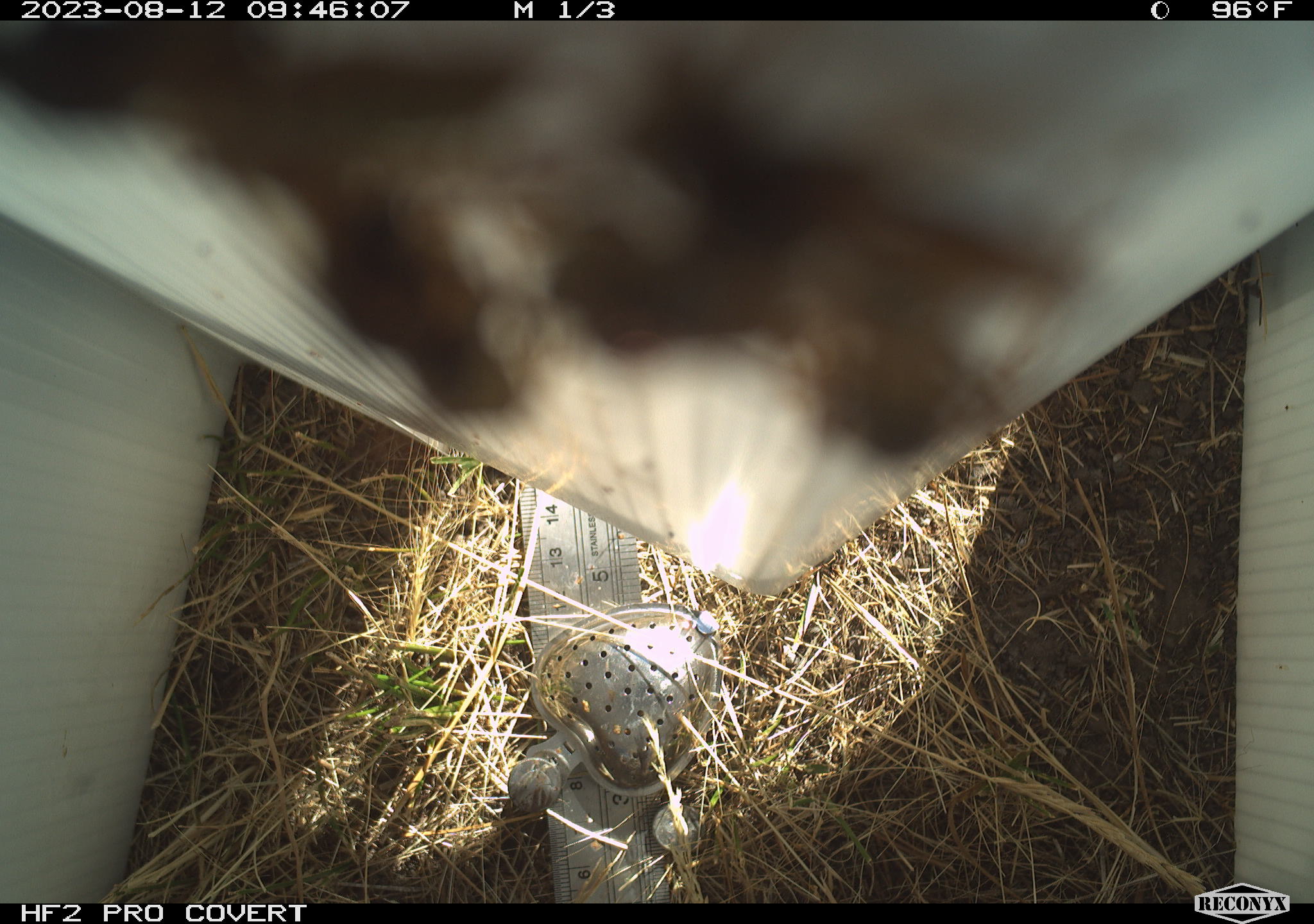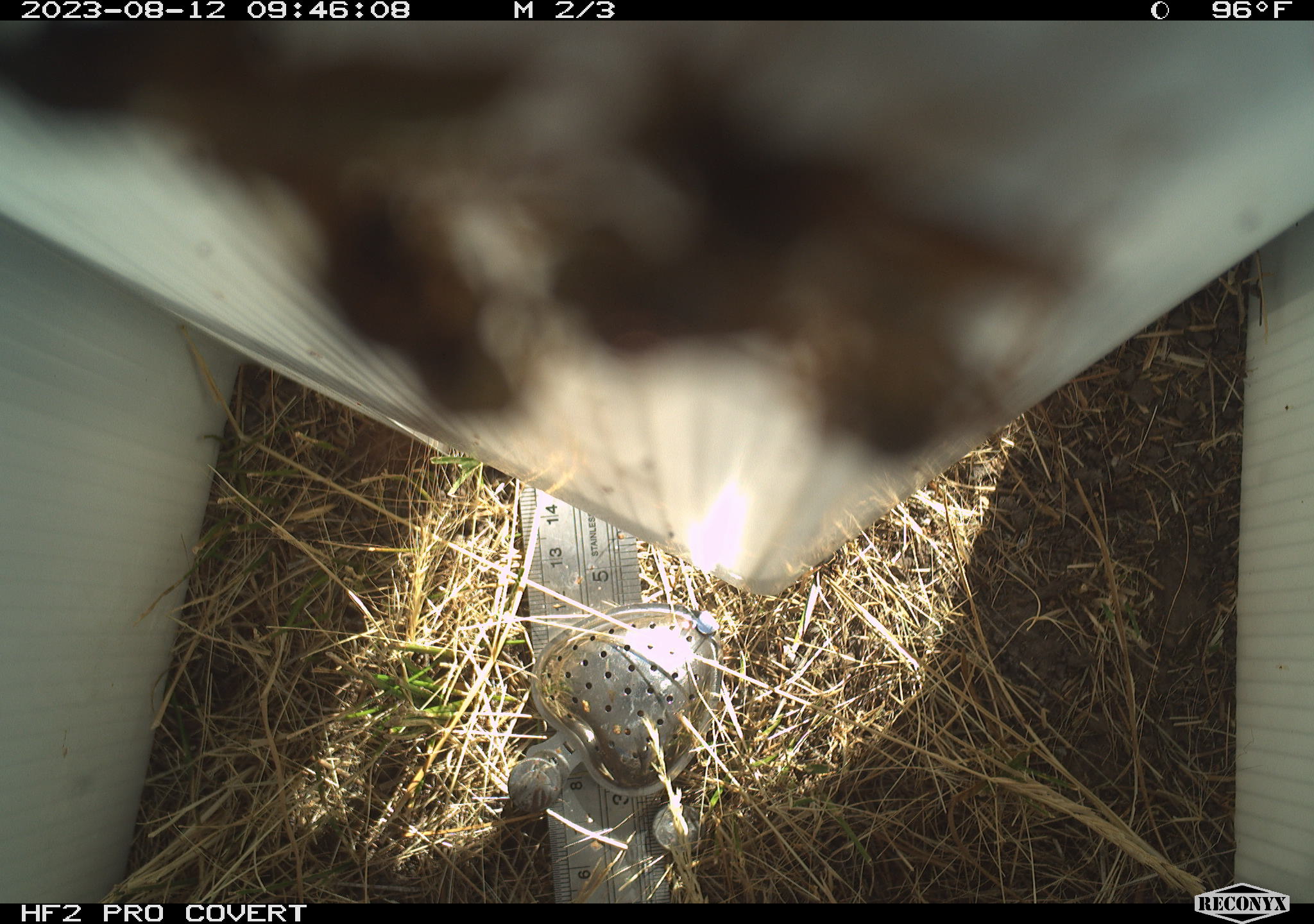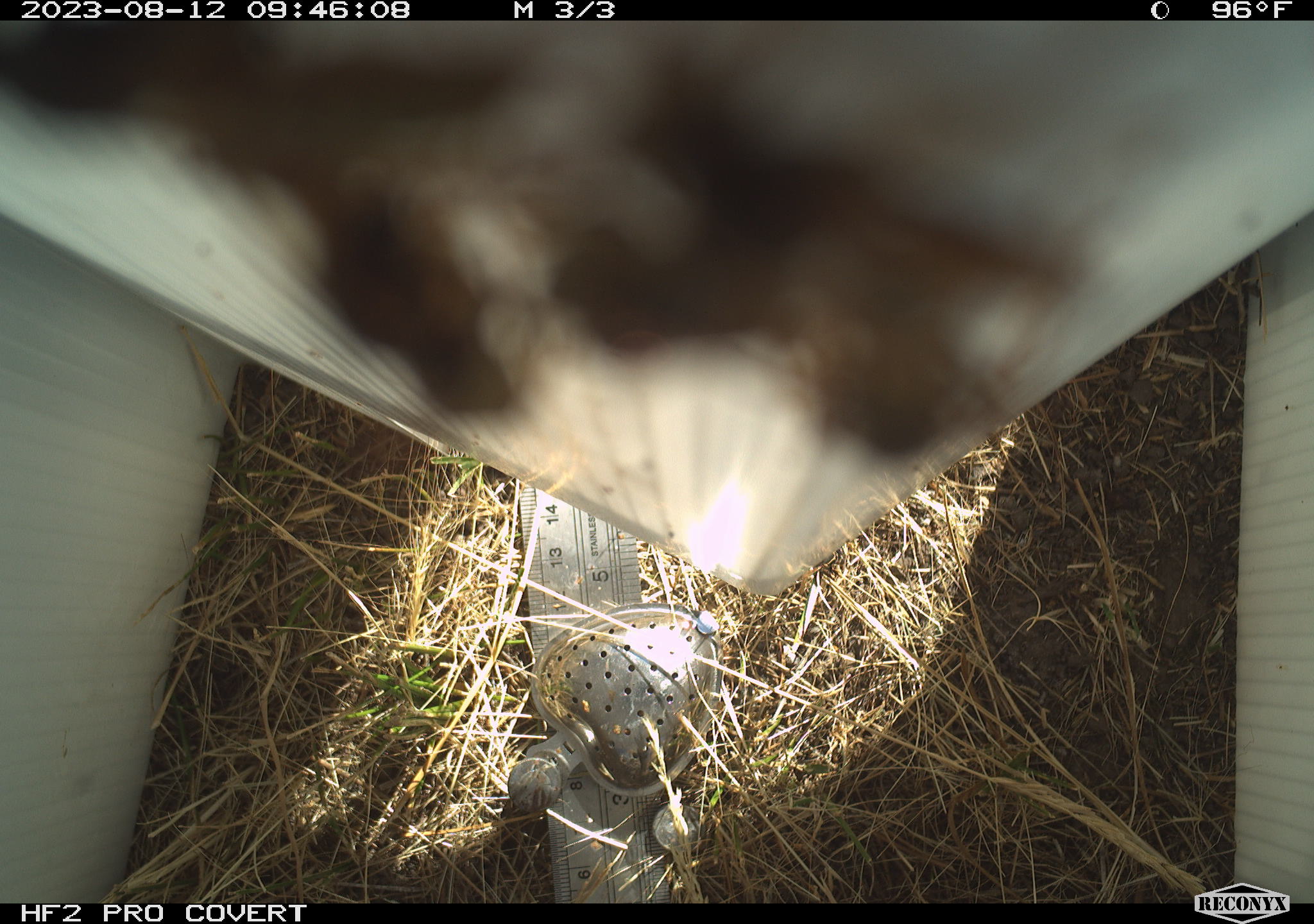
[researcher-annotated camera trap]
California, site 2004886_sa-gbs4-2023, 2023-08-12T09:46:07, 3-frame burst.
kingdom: Animalia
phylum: Arthropoda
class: Insecta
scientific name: Insecta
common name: insect